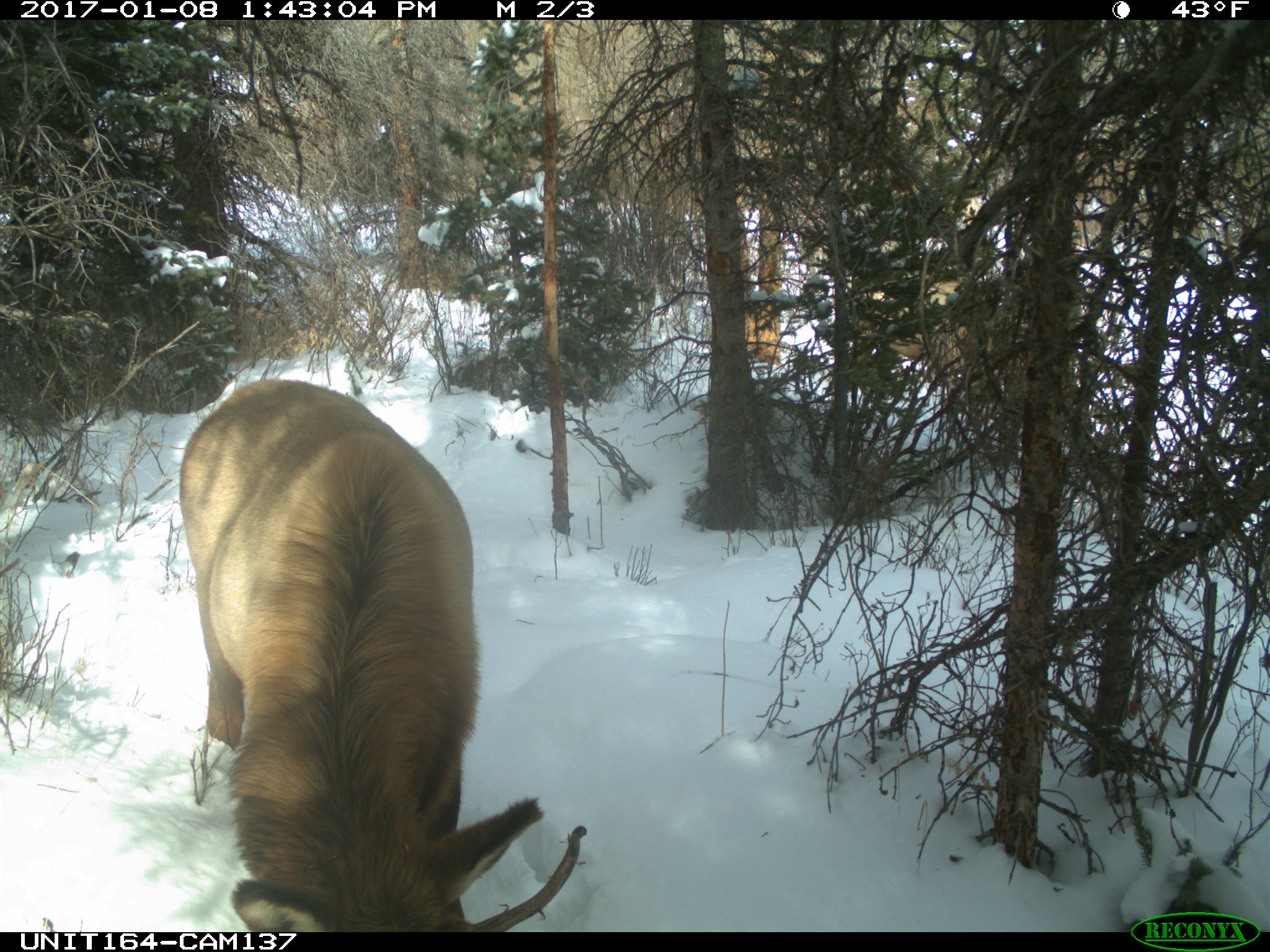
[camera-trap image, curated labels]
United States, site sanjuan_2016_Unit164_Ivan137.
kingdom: Animalia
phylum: Chordata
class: Mammalia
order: Artiodactyla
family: Cervidae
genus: Cervus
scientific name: Cervus elaphus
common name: red deer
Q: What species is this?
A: Cervus elaphus (red deer).